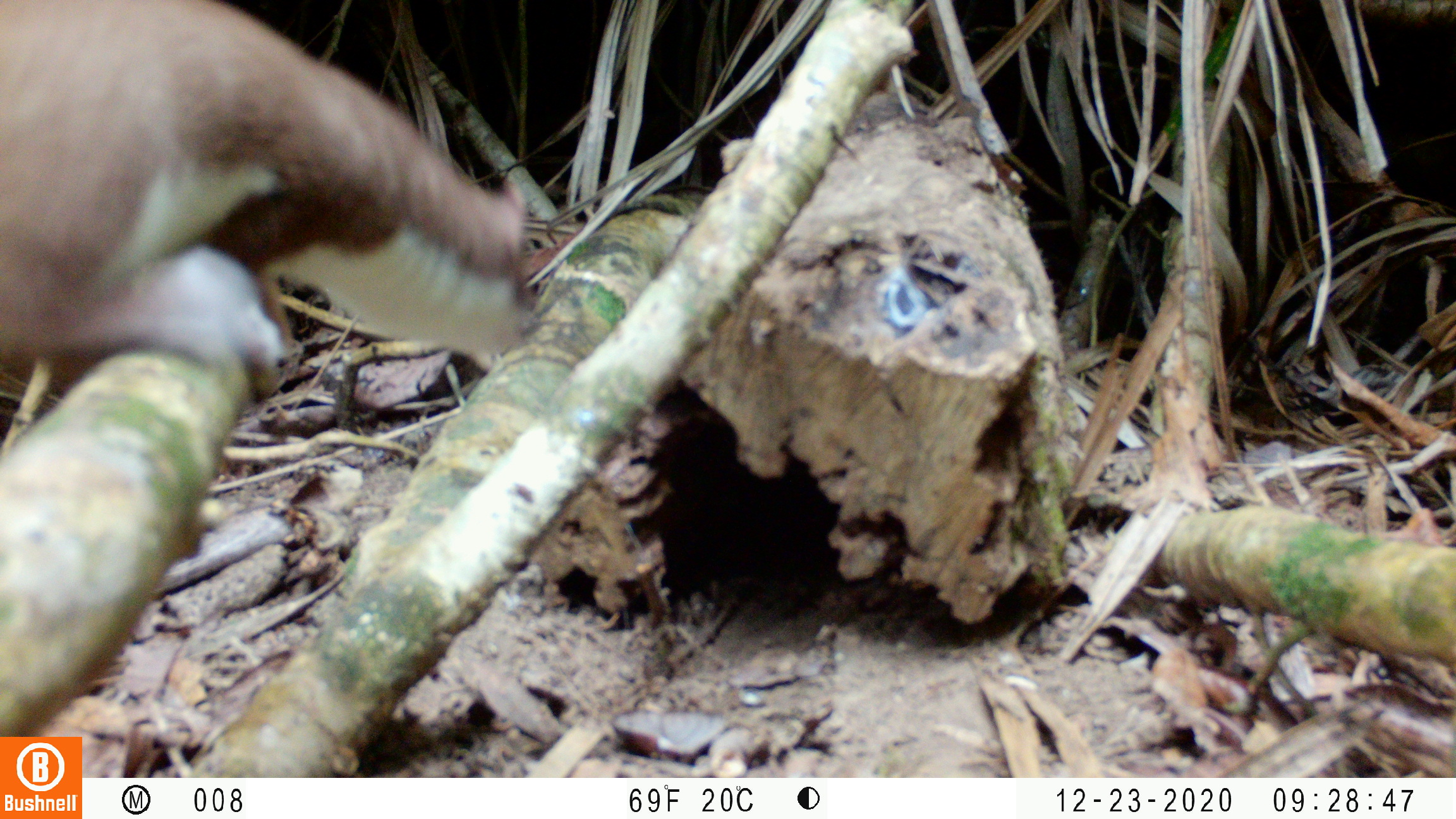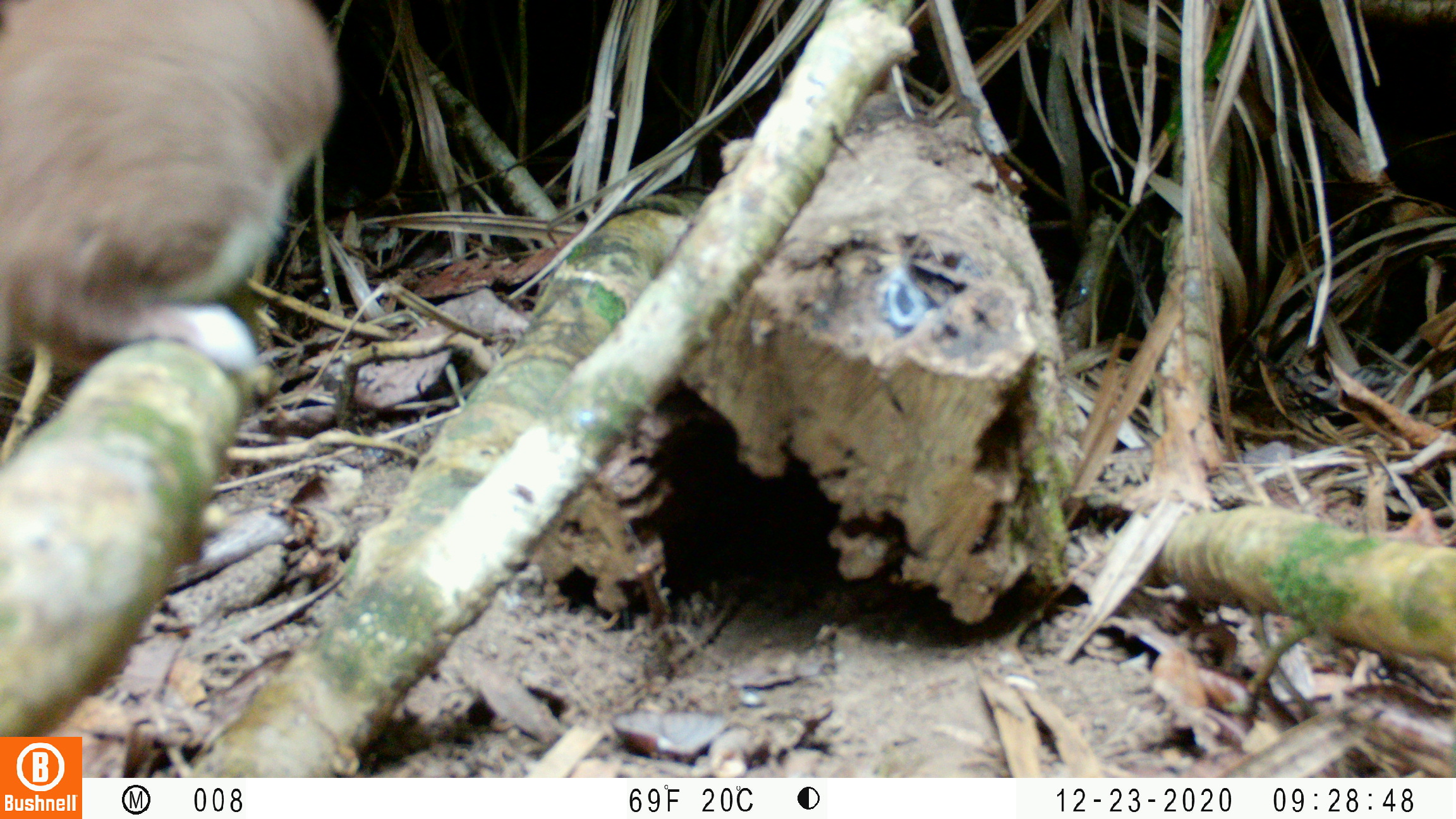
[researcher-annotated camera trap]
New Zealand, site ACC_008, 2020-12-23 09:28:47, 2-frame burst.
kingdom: Animalia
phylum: Chordata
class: Mammalia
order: Carnivora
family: Mustelidae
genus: Mustela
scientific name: Mustela erminea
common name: stoat